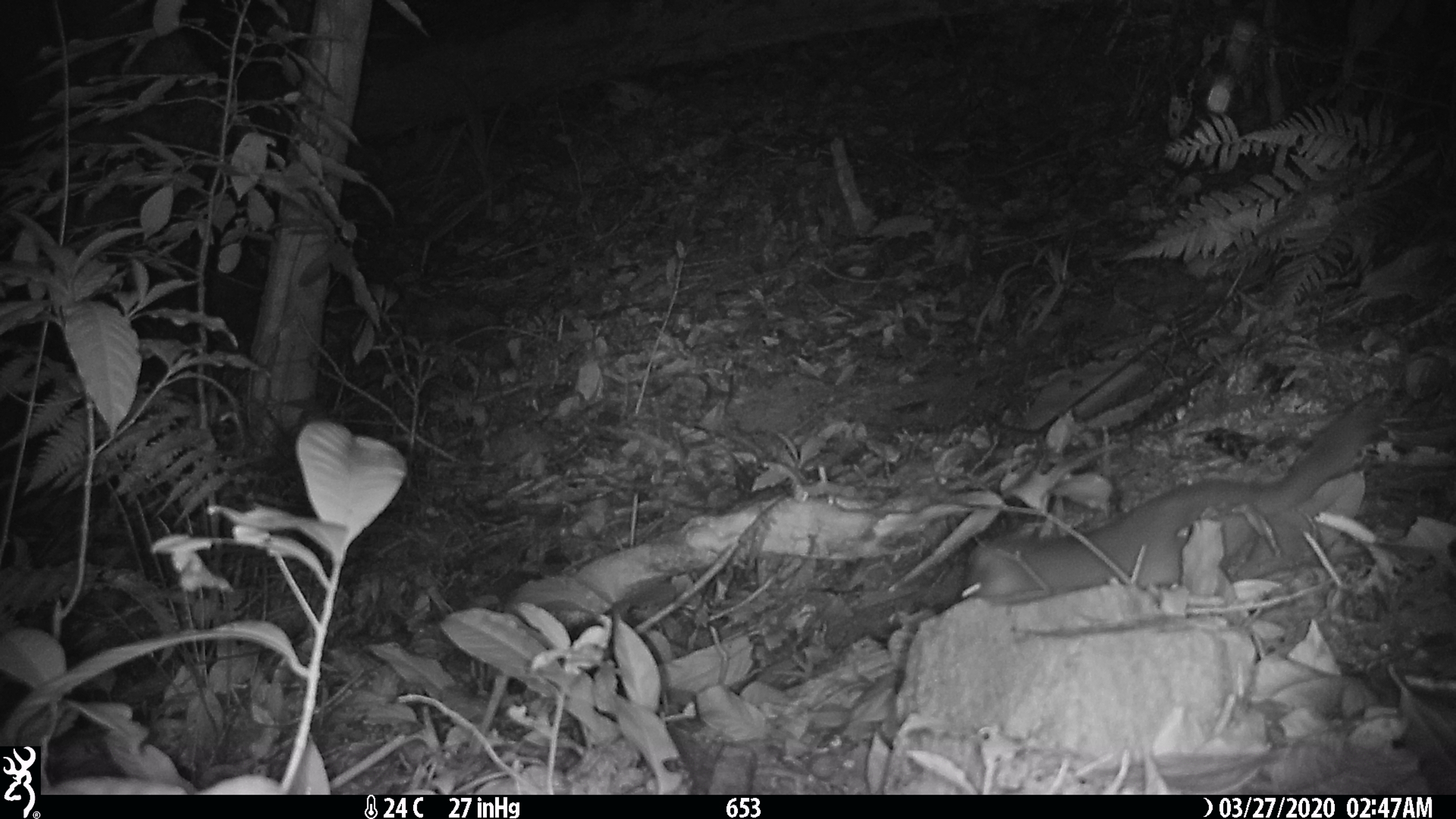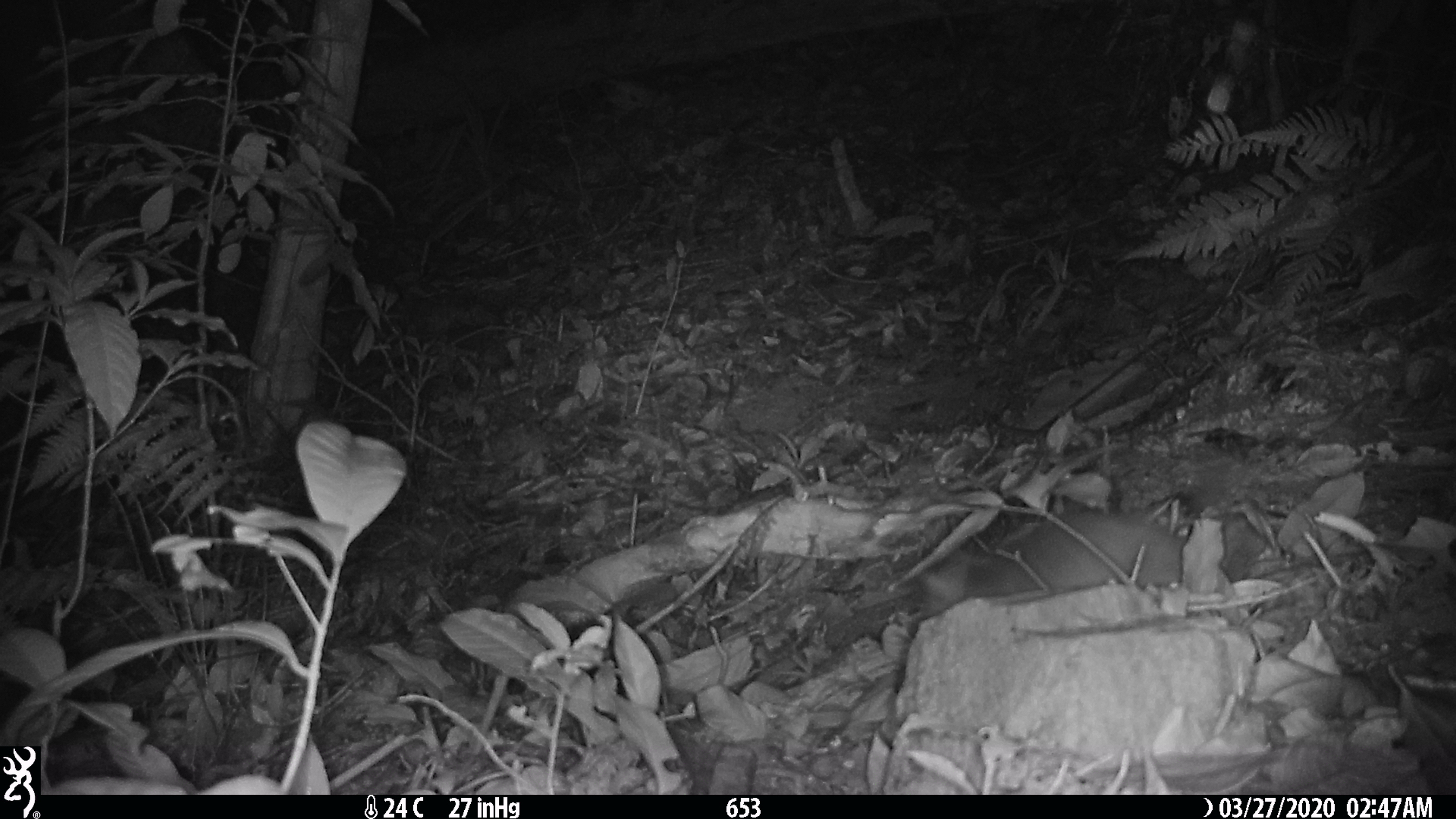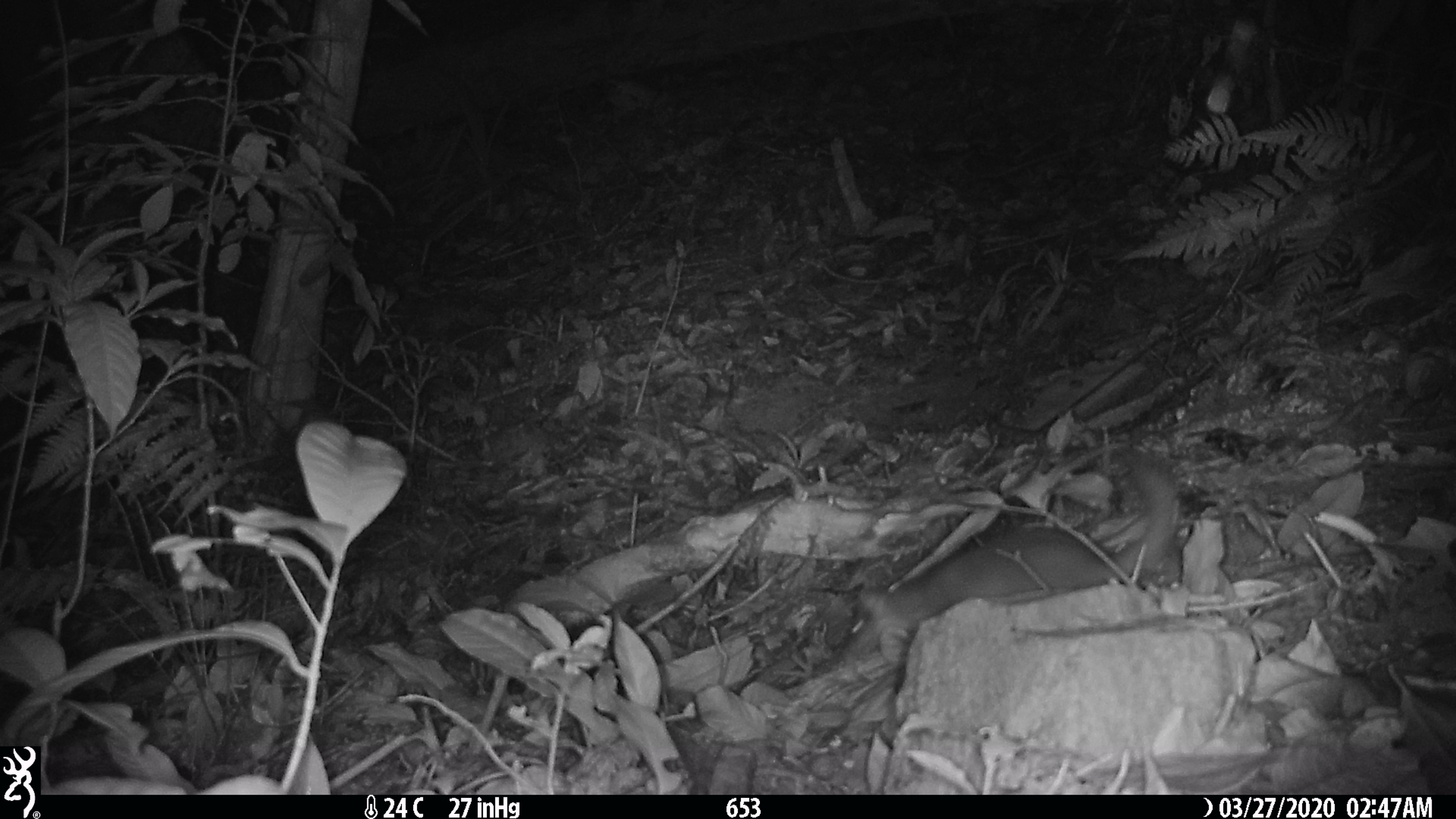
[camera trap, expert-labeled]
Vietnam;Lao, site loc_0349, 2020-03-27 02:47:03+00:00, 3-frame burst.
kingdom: Animalia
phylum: Chordata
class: Mammalia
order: Carnivora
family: Mustelidae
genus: Melogale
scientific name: Melogale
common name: ferret badger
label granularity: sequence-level